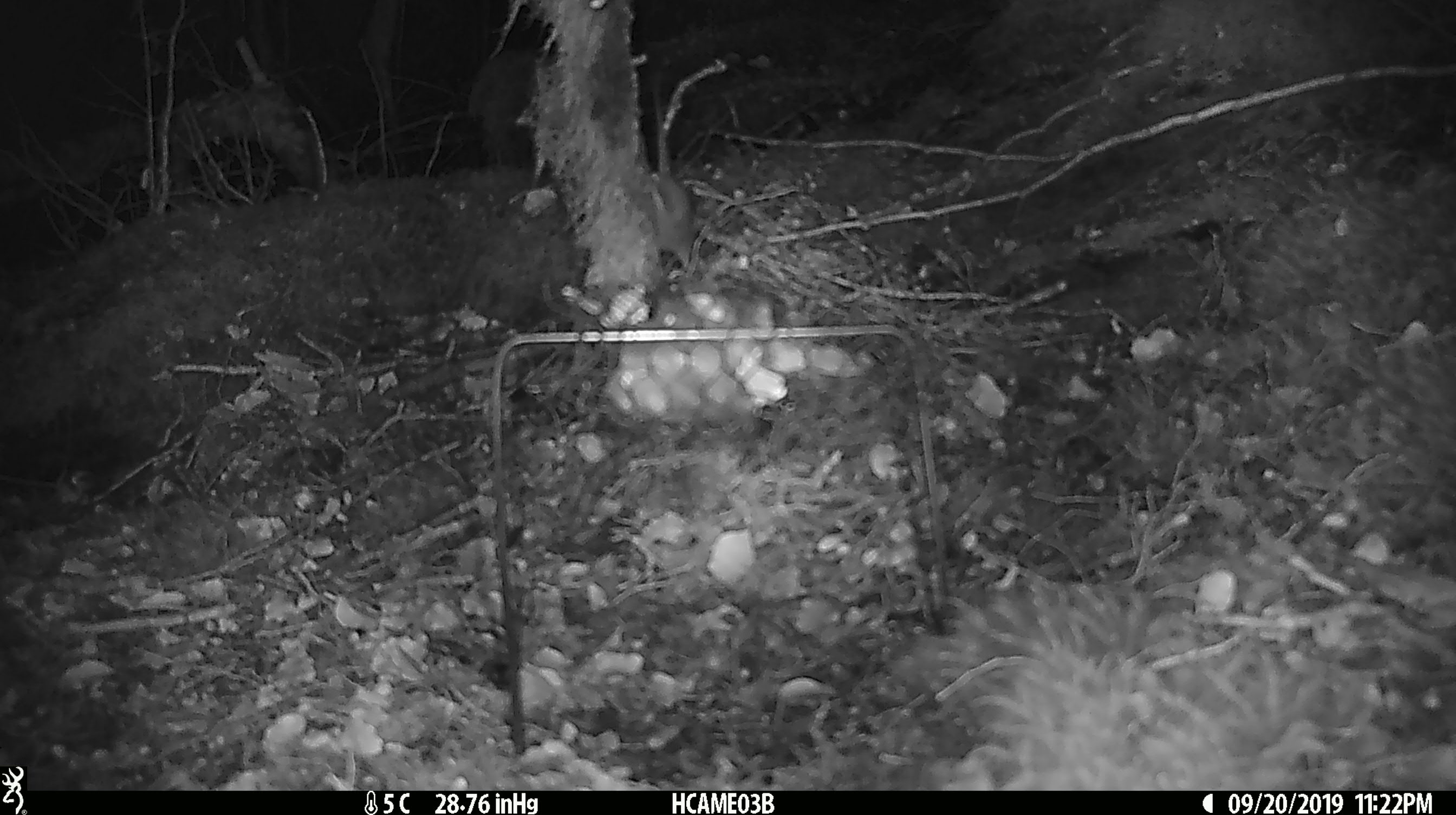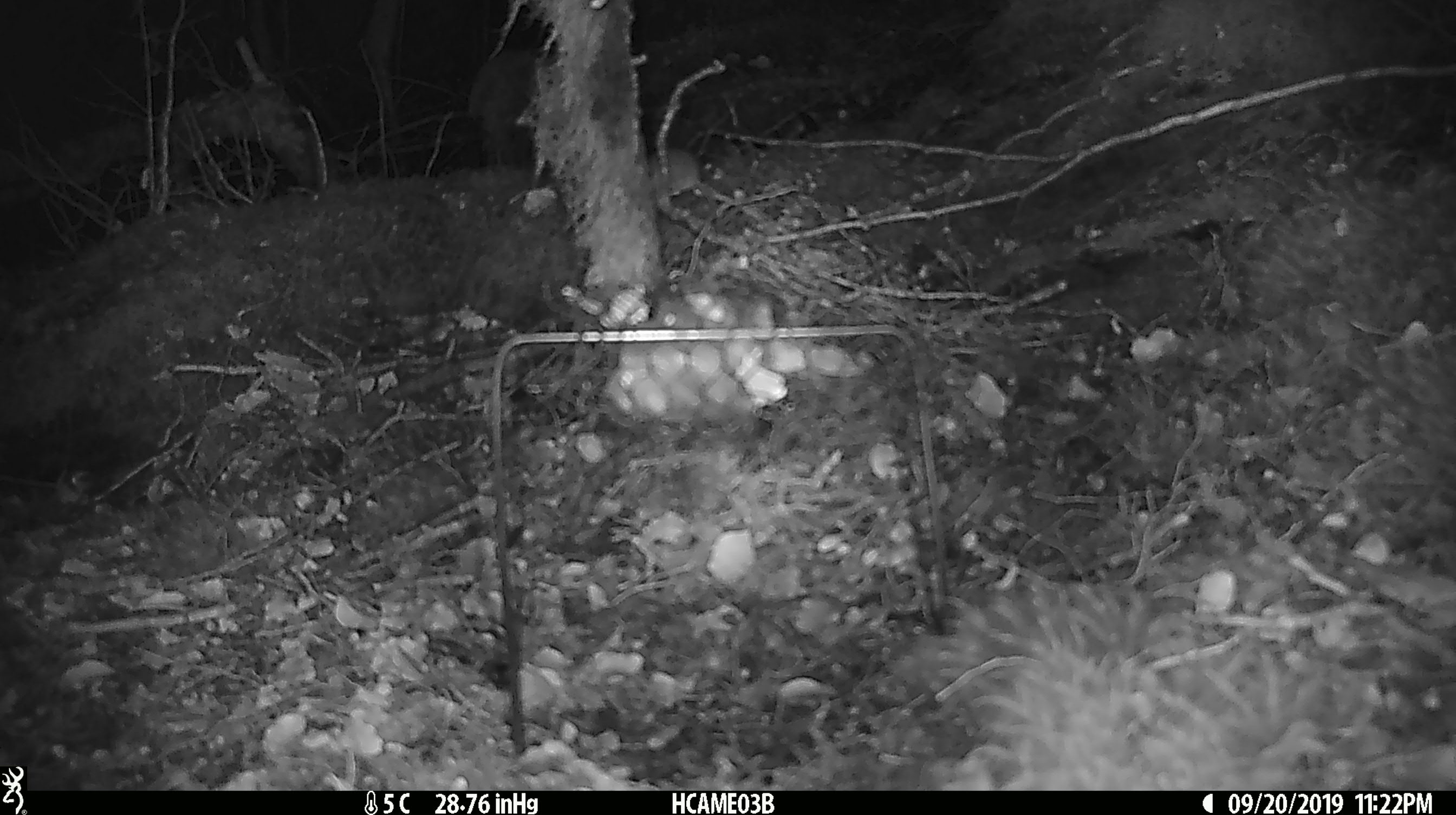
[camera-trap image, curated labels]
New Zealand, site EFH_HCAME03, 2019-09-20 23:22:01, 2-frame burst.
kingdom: Animalia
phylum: Chordata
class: Mammalia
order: Rodentia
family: Muridae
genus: Mus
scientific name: Mus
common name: mouse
Mouse (Mus).